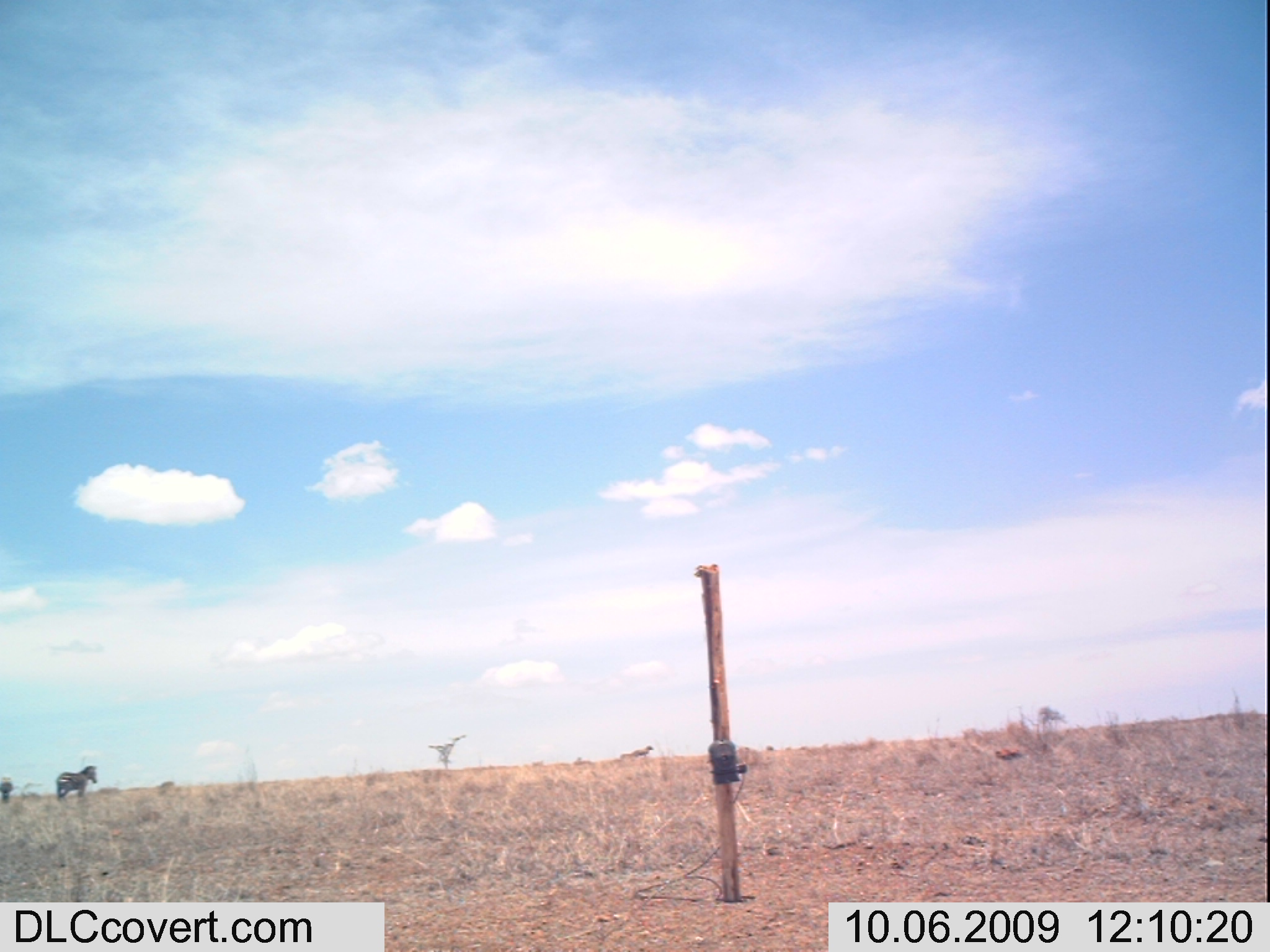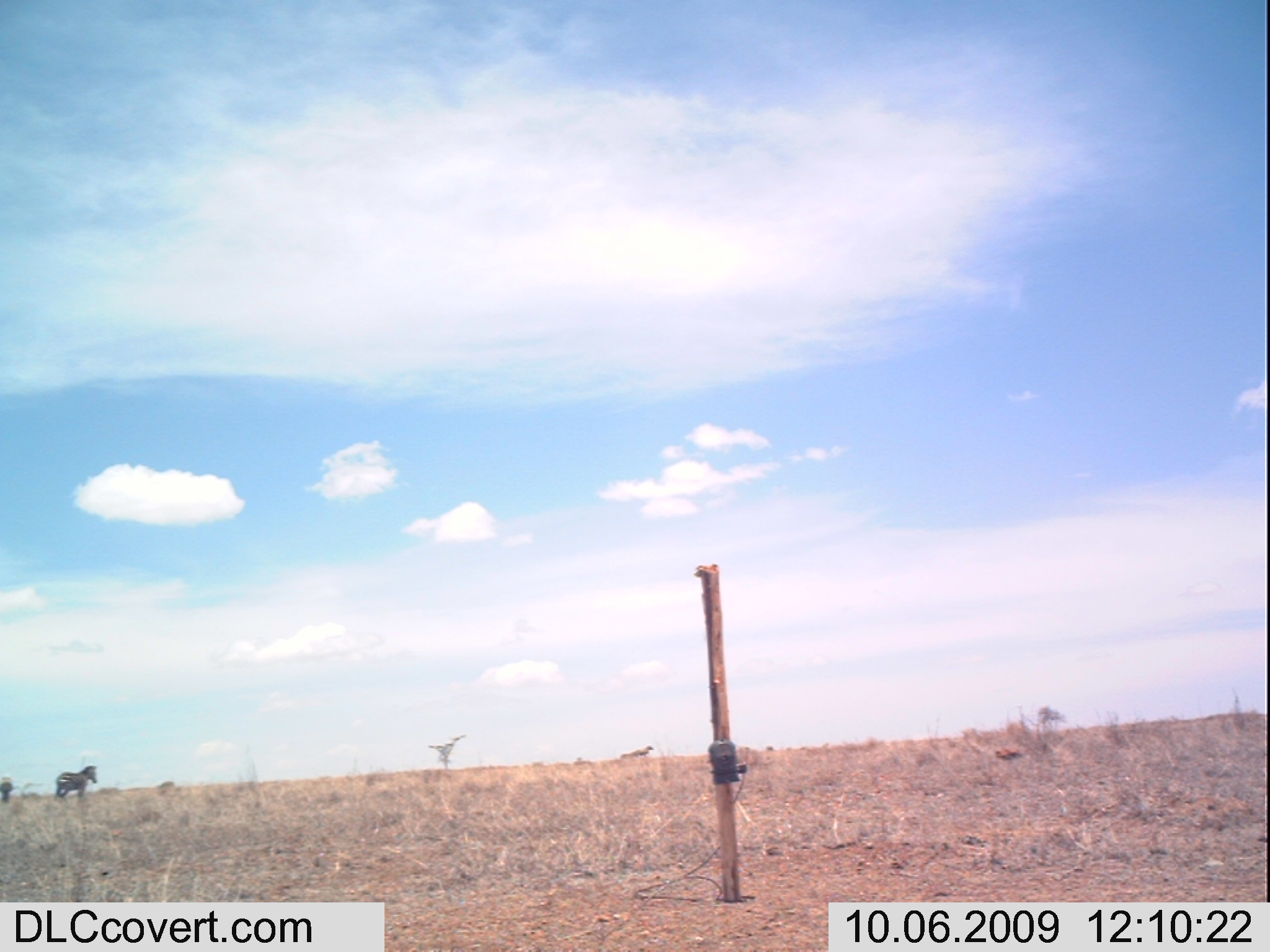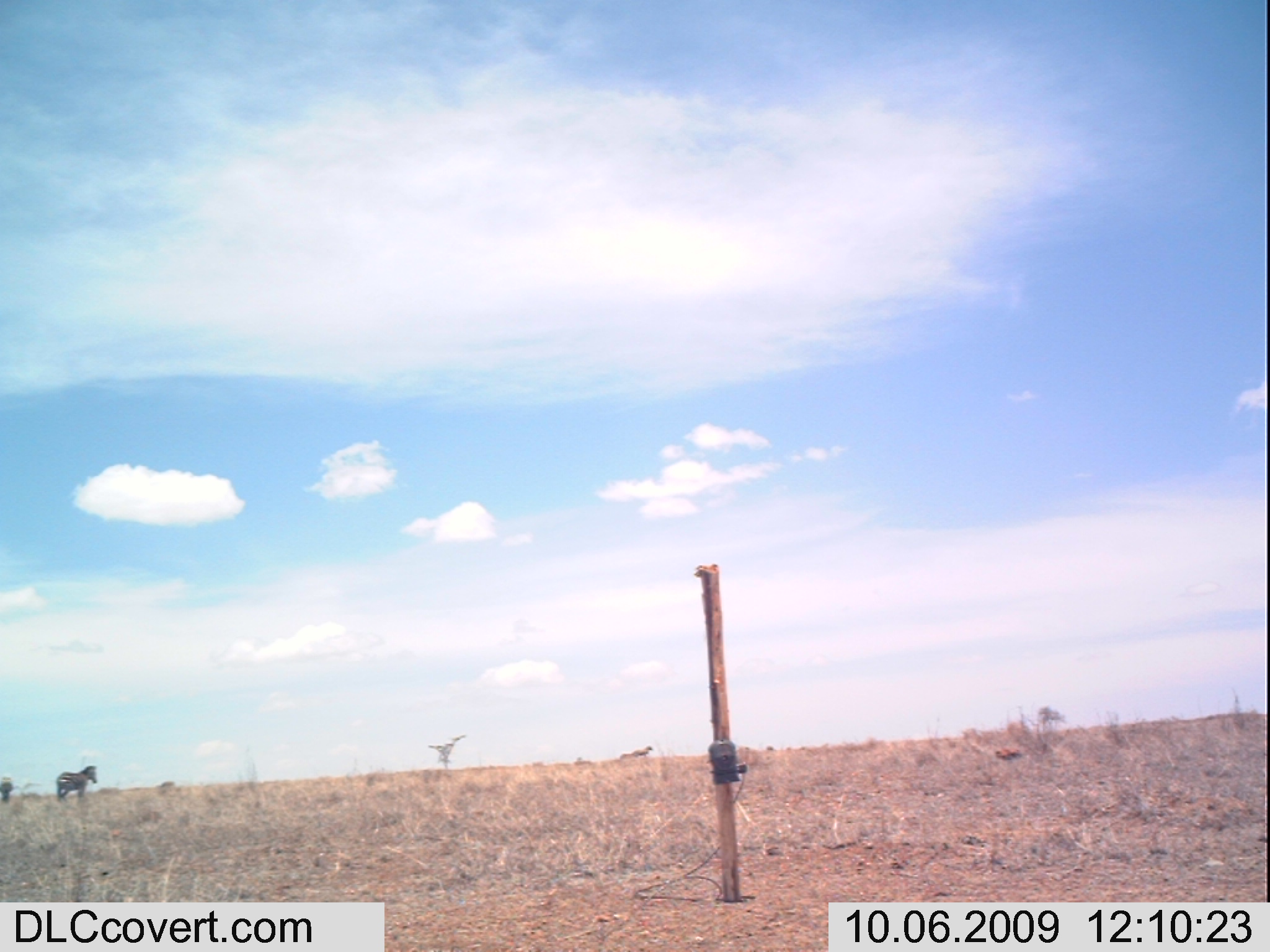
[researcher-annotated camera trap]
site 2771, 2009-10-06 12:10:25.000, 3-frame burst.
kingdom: Animalia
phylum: Chordata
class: Mammalia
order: Perissodactyla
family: Equidae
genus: Equus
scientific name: Equus quagga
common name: plains zebra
Equus quagga (plains zebra), count 4.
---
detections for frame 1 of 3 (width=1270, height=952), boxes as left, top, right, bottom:
equus quagga: 58, 765, 96, 800; 0, 782, 15, 802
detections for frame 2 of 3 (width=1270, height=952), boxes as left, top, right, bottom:
equus quagga: 57, 765, 98, 799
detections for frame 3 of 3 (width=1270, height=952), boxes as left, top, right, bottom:
equus quagga: 56, 766, 98, 801